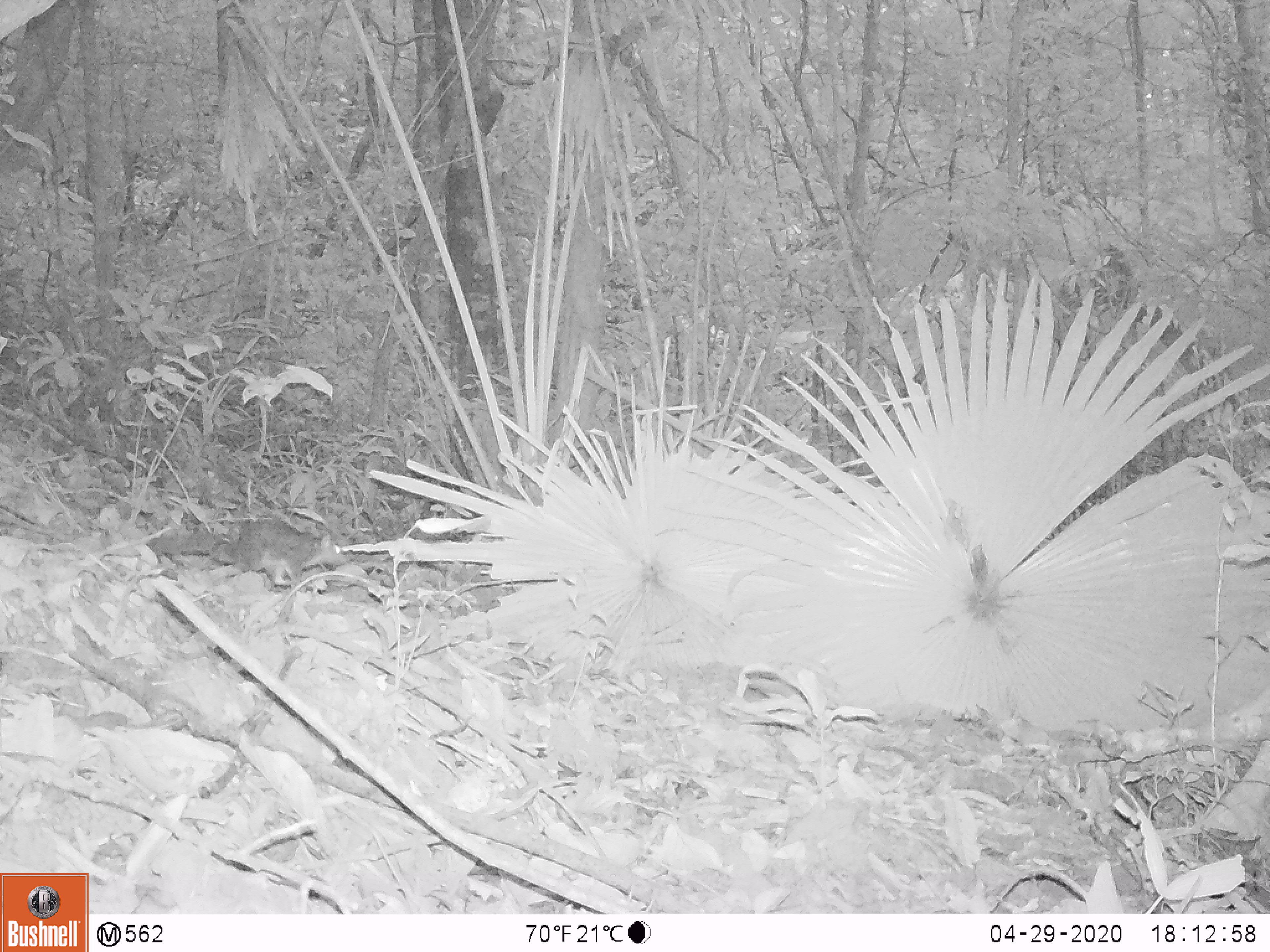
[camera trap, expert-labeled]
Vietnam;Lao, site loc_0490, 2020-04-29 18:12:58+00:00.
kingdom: Animalia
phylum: Chordata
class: Mammalia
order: Rodentia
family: Sciuridae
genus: Sciurus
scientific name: Sciurus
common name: squirrel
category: unidentified squirrel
Unidentified squirrel (squirrel) (Sciurus). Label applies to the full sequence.